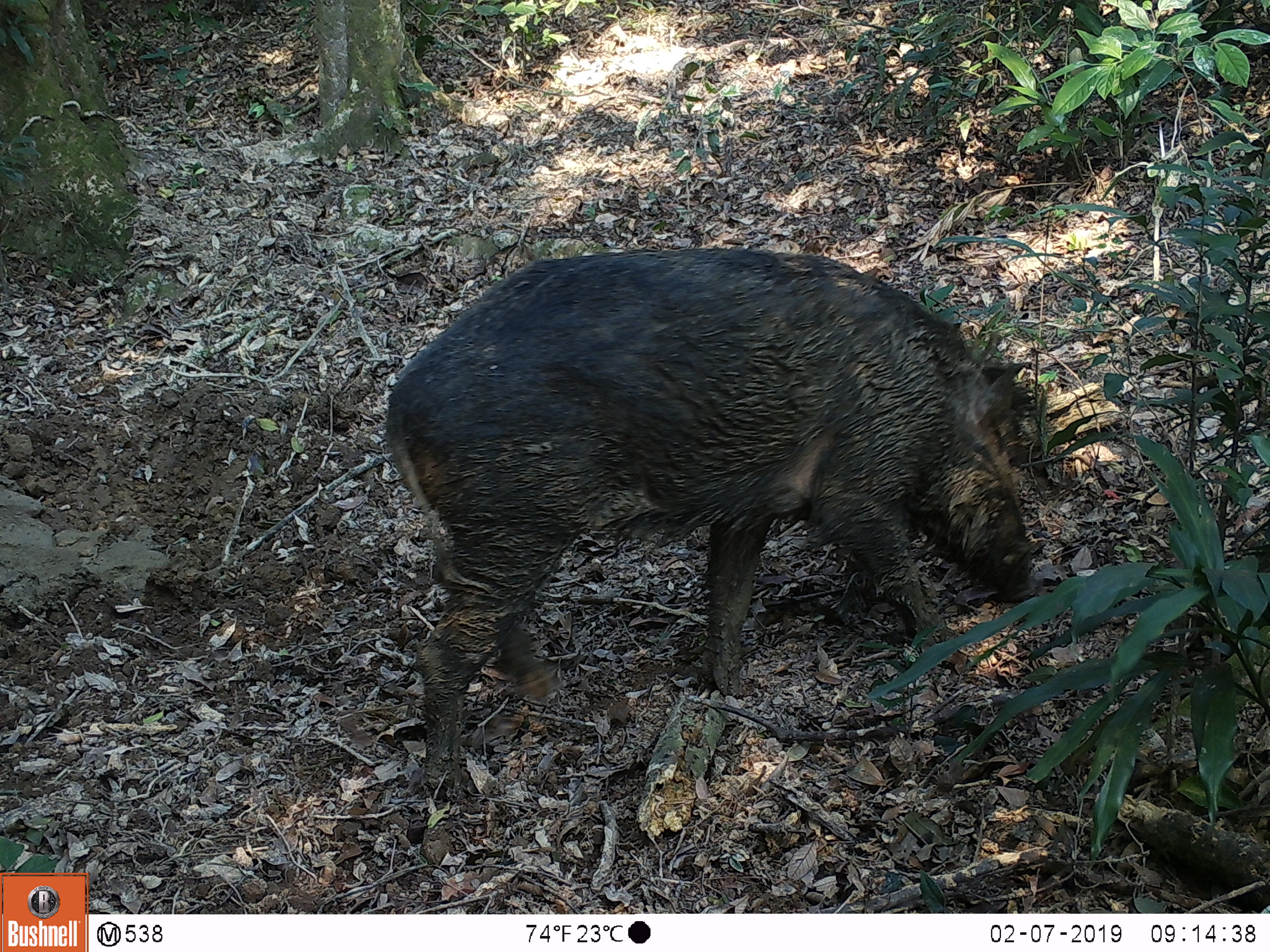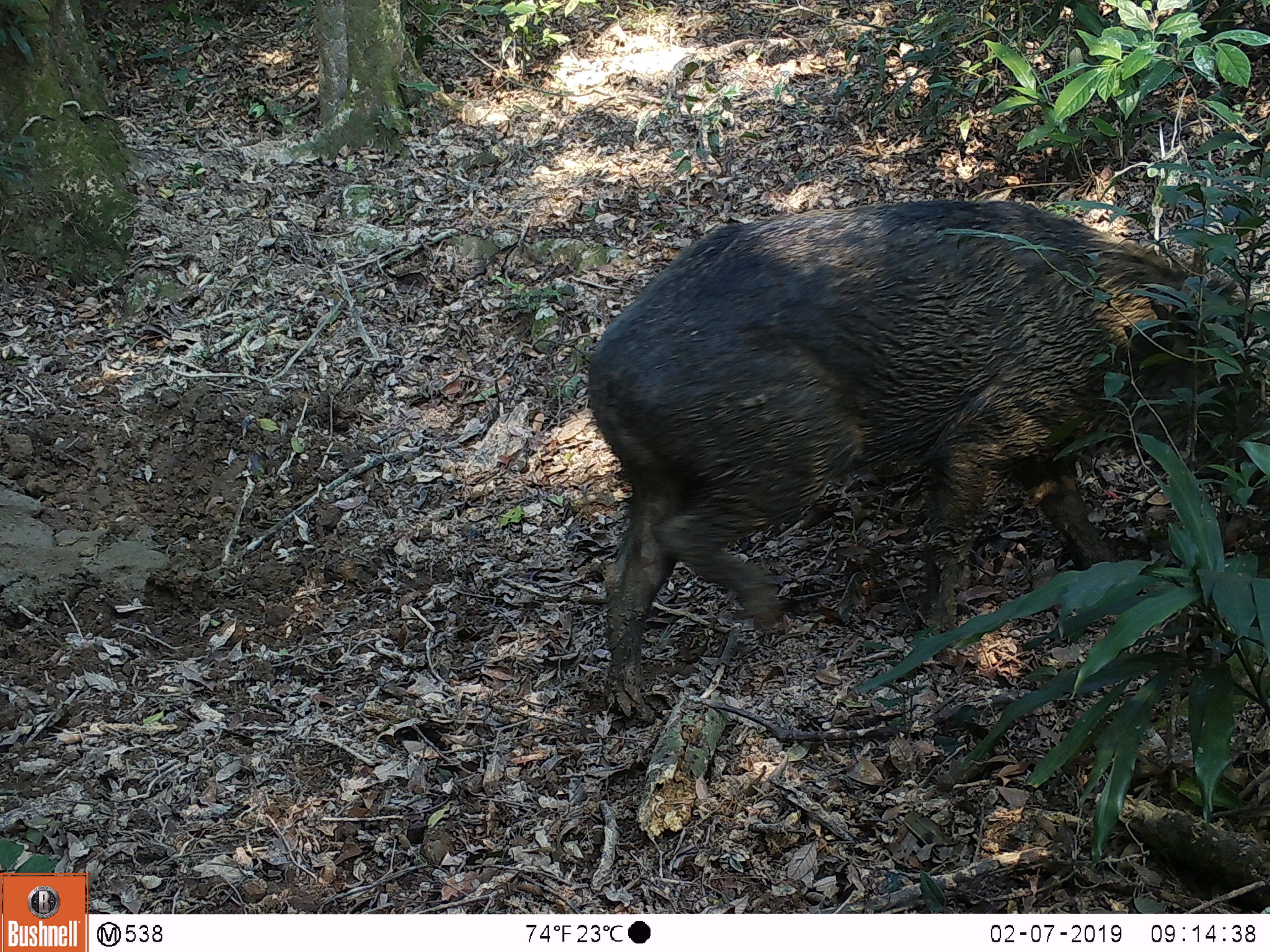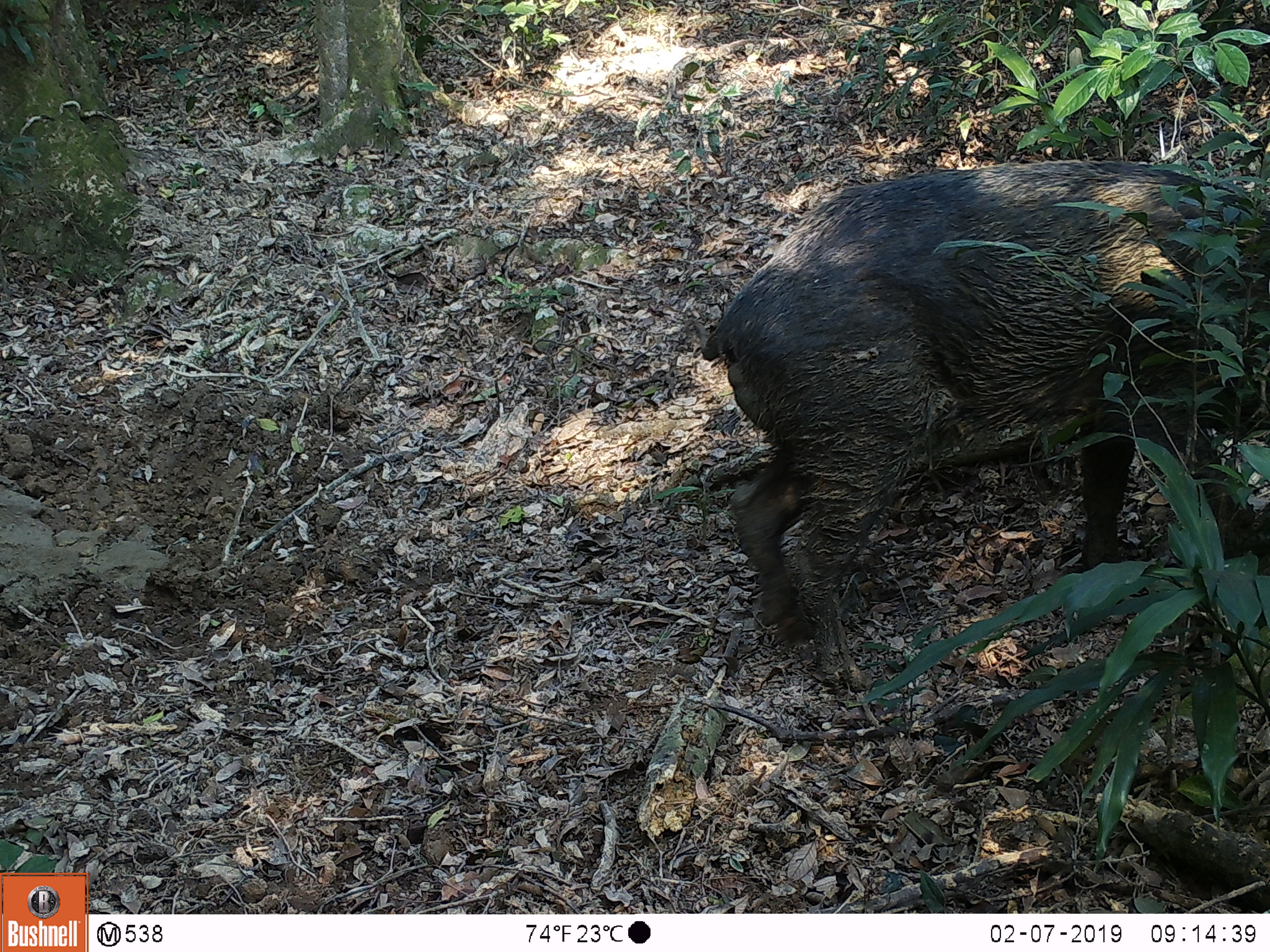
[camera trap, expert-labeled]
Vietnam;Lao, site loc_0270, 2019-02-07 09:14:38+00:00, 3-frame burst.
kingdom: Animalia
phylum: Chordata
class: Mammalia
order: Artiodactyla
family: Suidae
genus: Sus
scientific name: Sus scrofa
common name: eurasian wild pig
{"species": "eurasian wild pig (Sus scrofa)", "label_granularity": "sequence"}